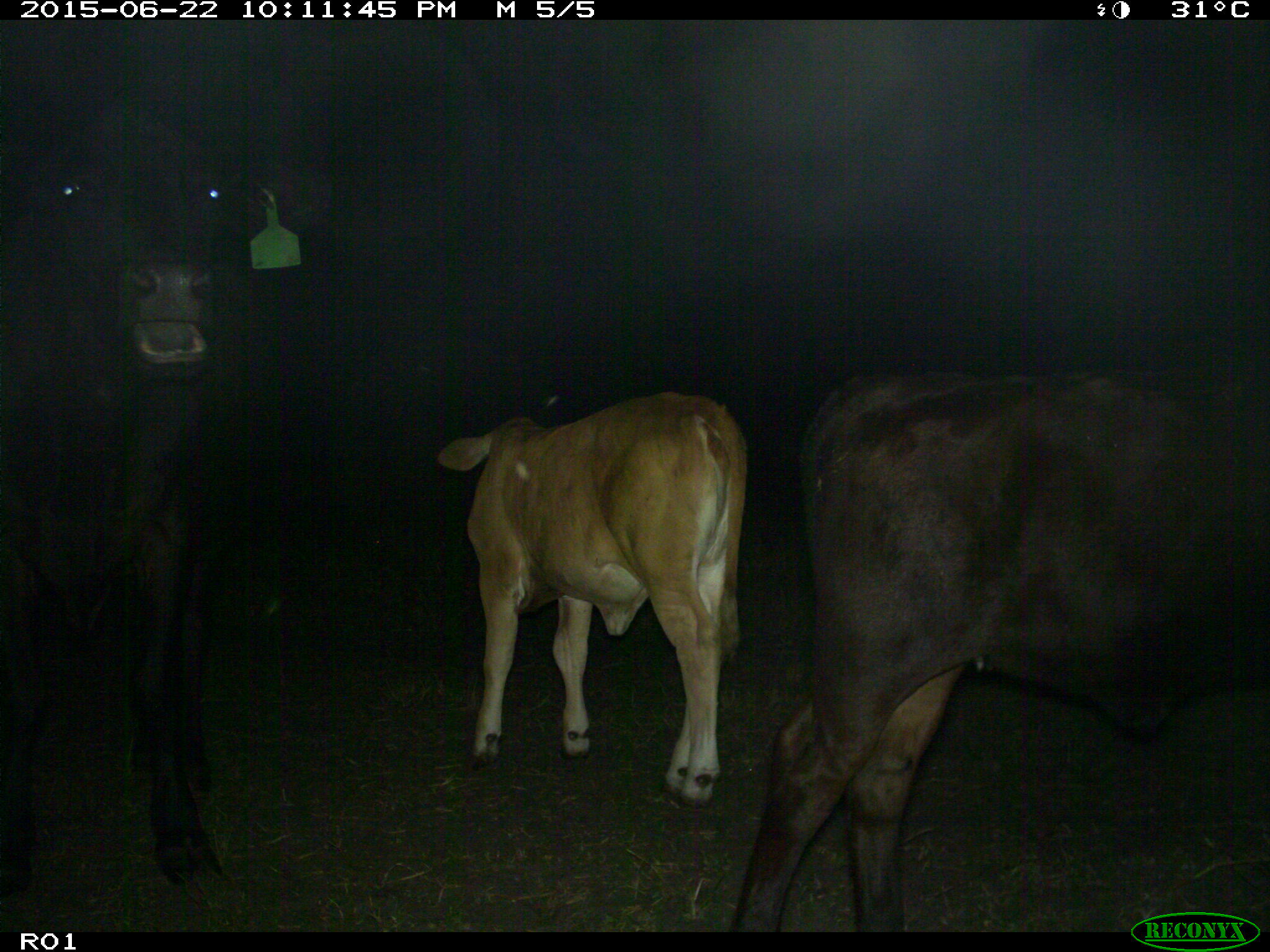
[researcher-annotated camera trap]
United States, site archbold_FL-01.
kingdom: Animalia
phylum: Chordata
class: Mammalia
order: Artiodactyla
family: Bovidae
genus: Bos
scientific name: Bos taurus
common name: domestic cow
Bos taurus (domestic cow).